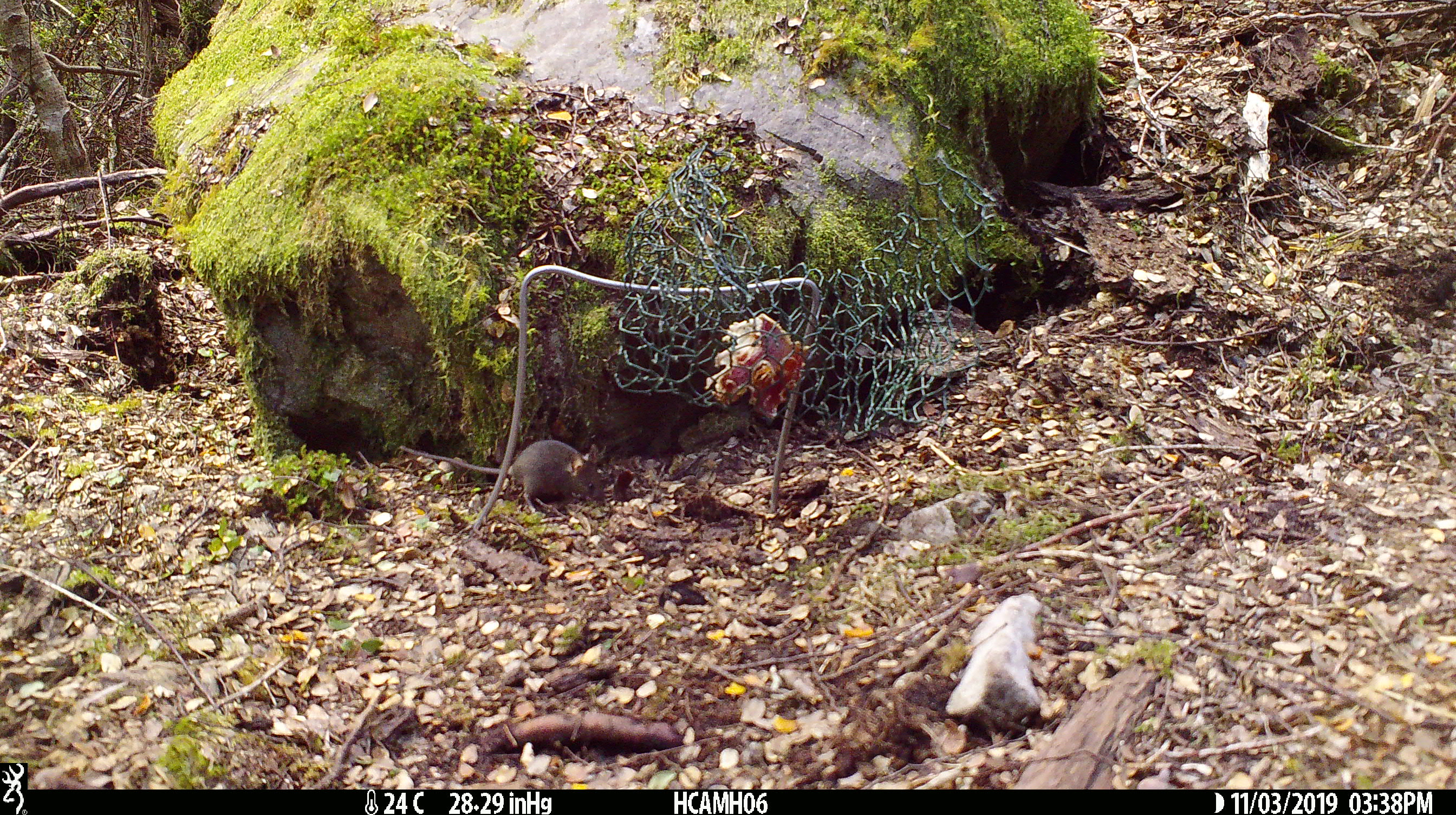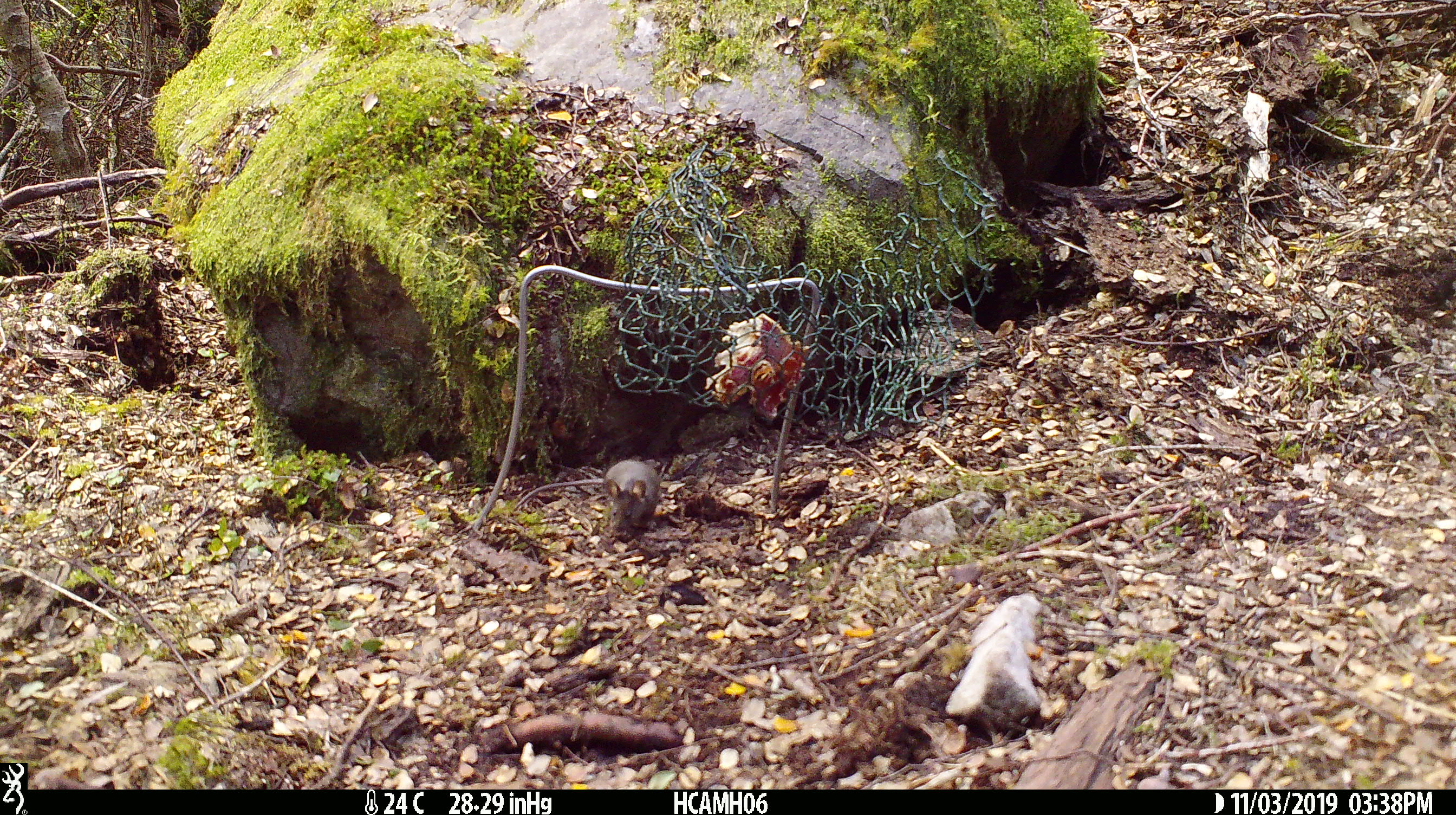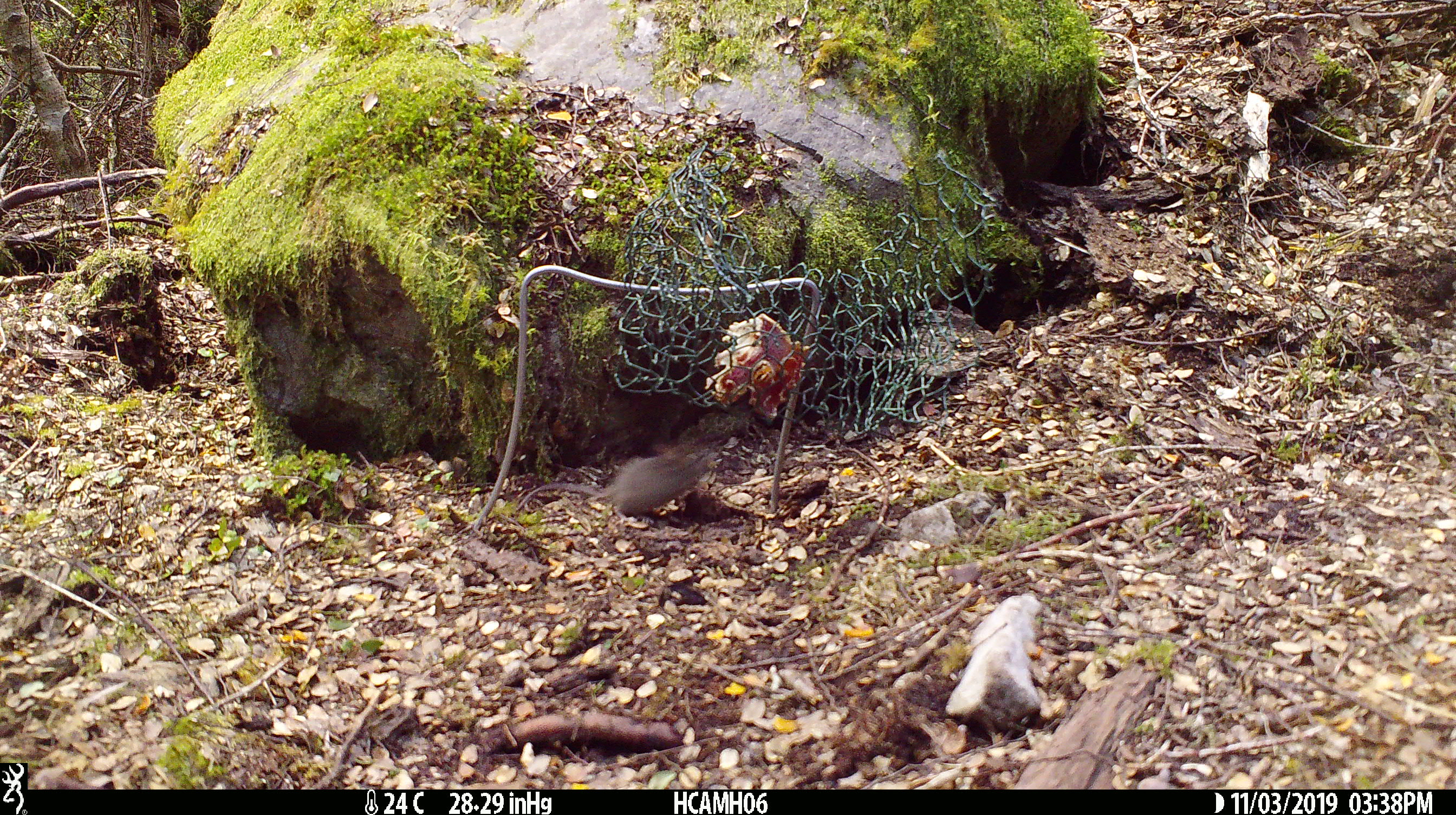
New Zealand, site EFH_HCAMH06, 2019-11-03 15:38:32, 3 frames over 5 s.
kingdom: Animalia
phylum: Chordata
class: Mammalia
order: Rodentia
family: Muridae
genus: Mus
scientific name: Mus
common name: mouse